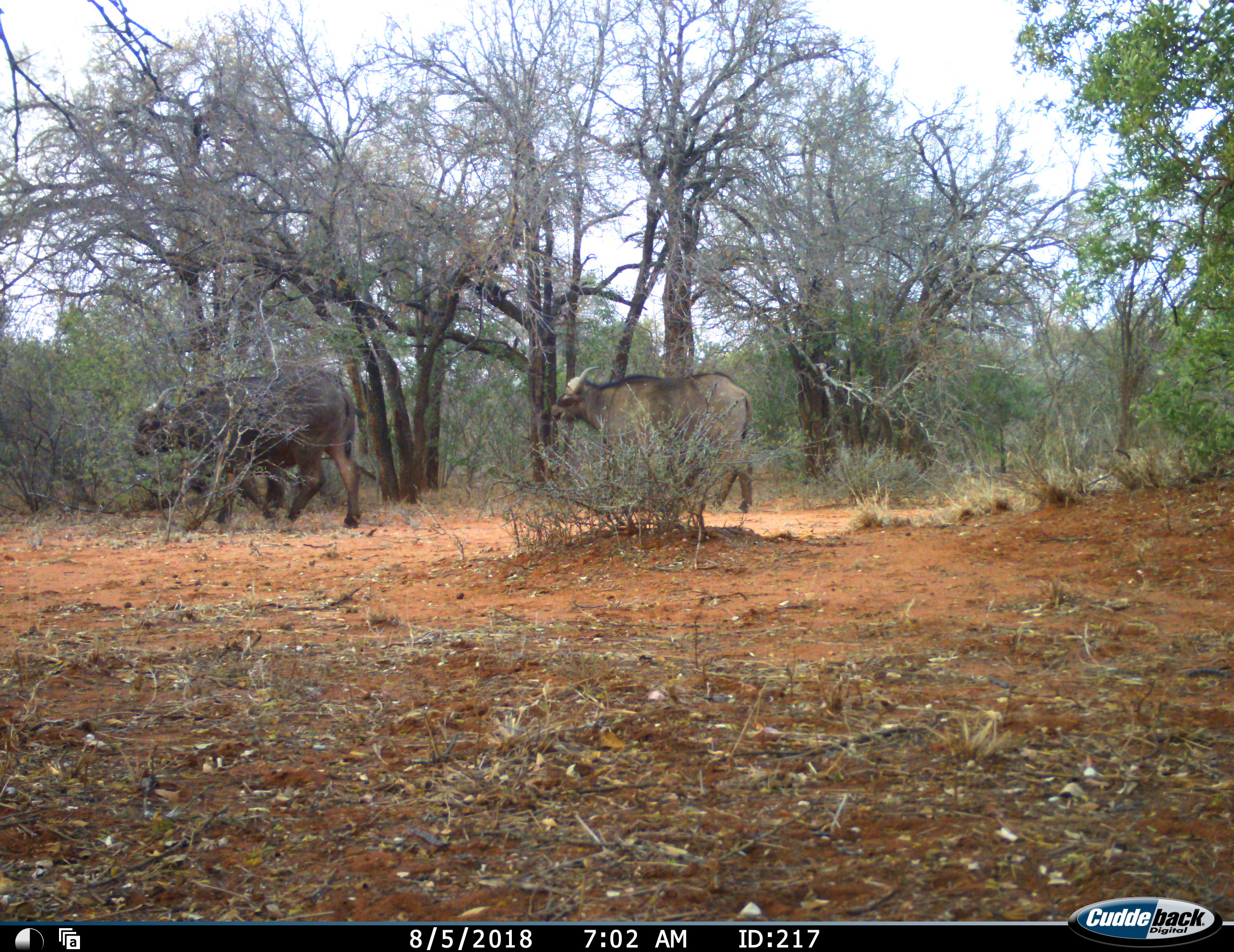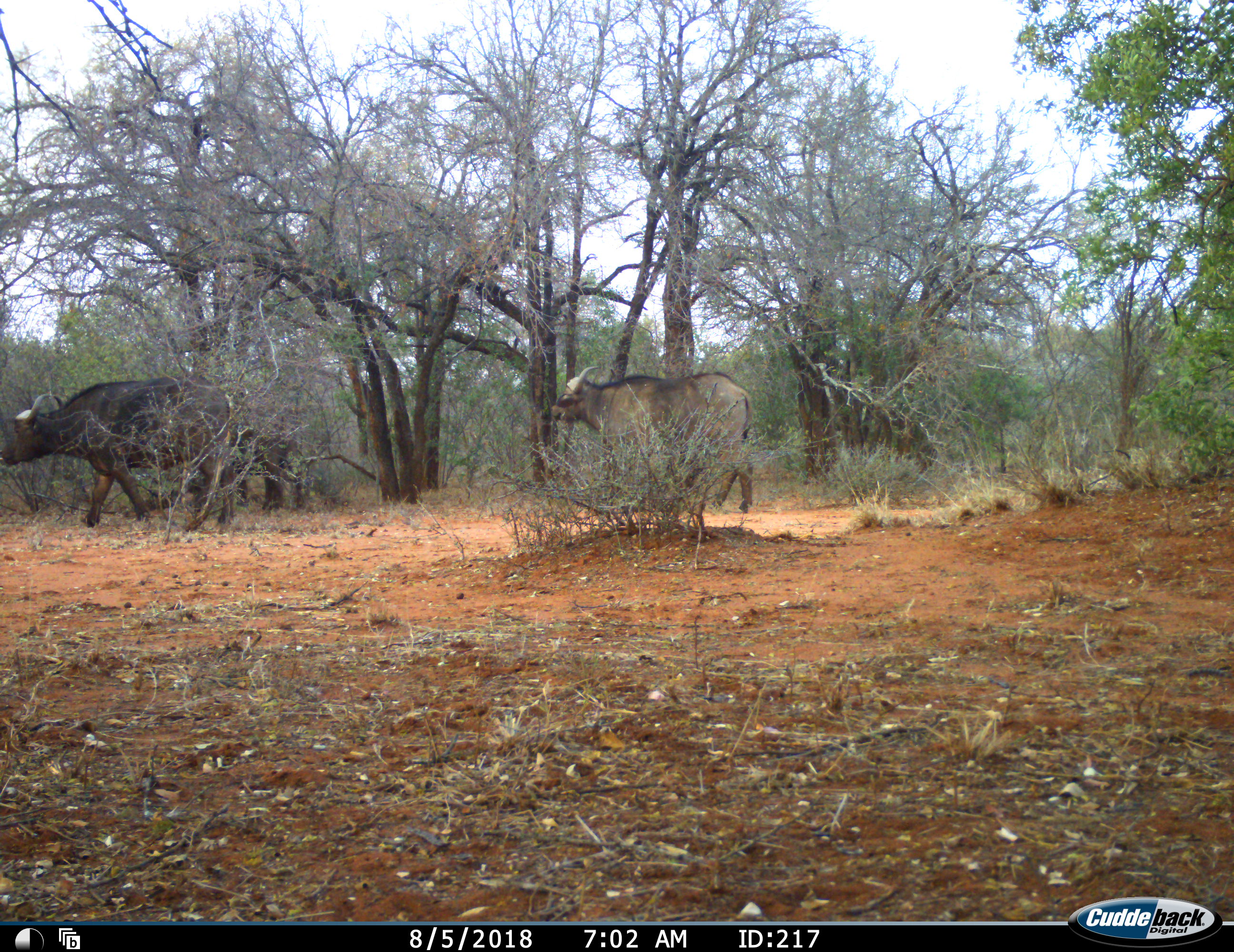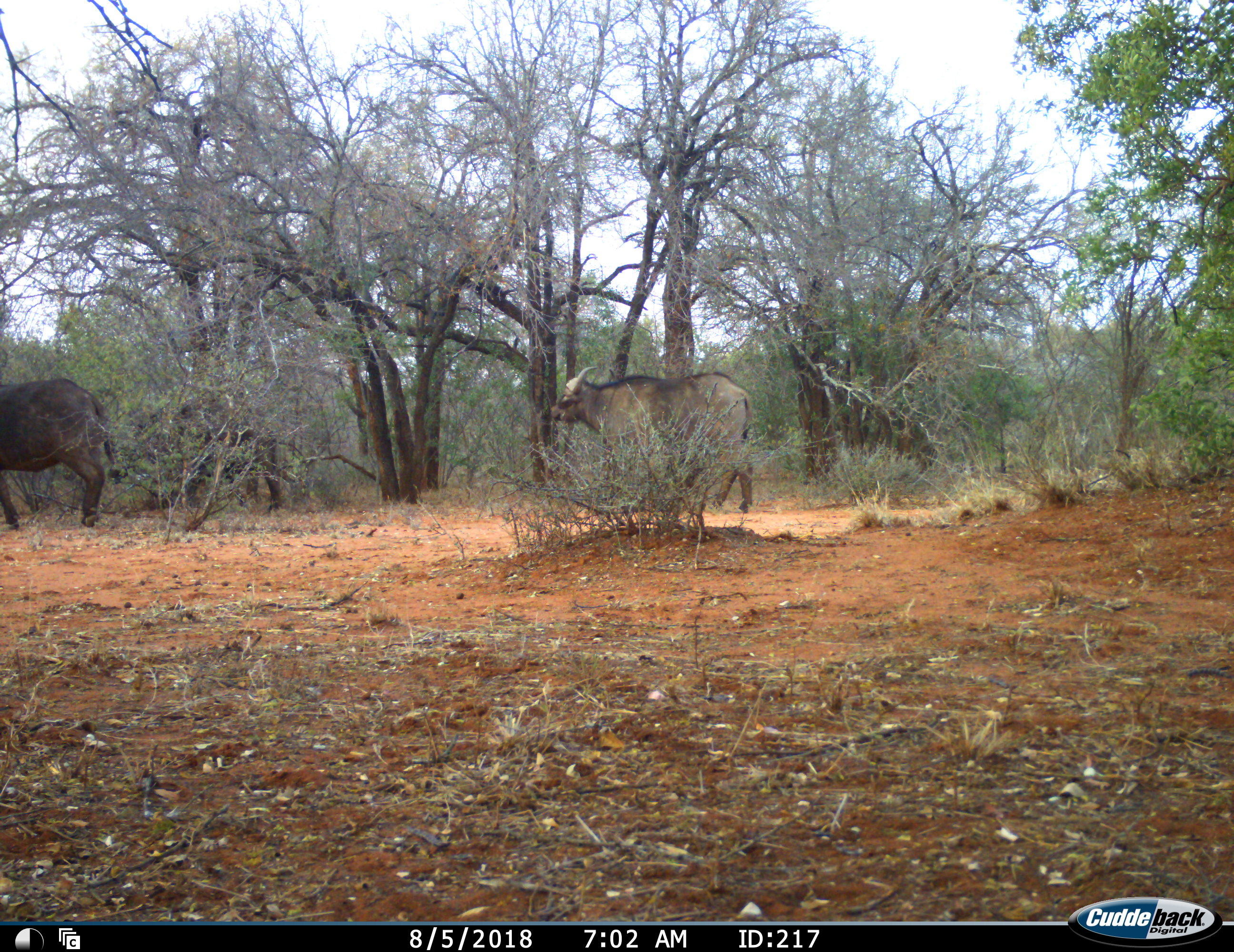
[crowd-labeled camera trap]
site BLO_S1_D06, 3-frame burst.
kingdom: Animalia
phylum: Chordata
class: Mammalia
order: Artiodactyla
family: Bovidae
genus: Syncerus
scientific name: Syncerus caffer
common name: african buffalo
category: buffalo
Buffalo (african buffalo) (Syncerus caffer), count 2. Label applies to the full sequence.